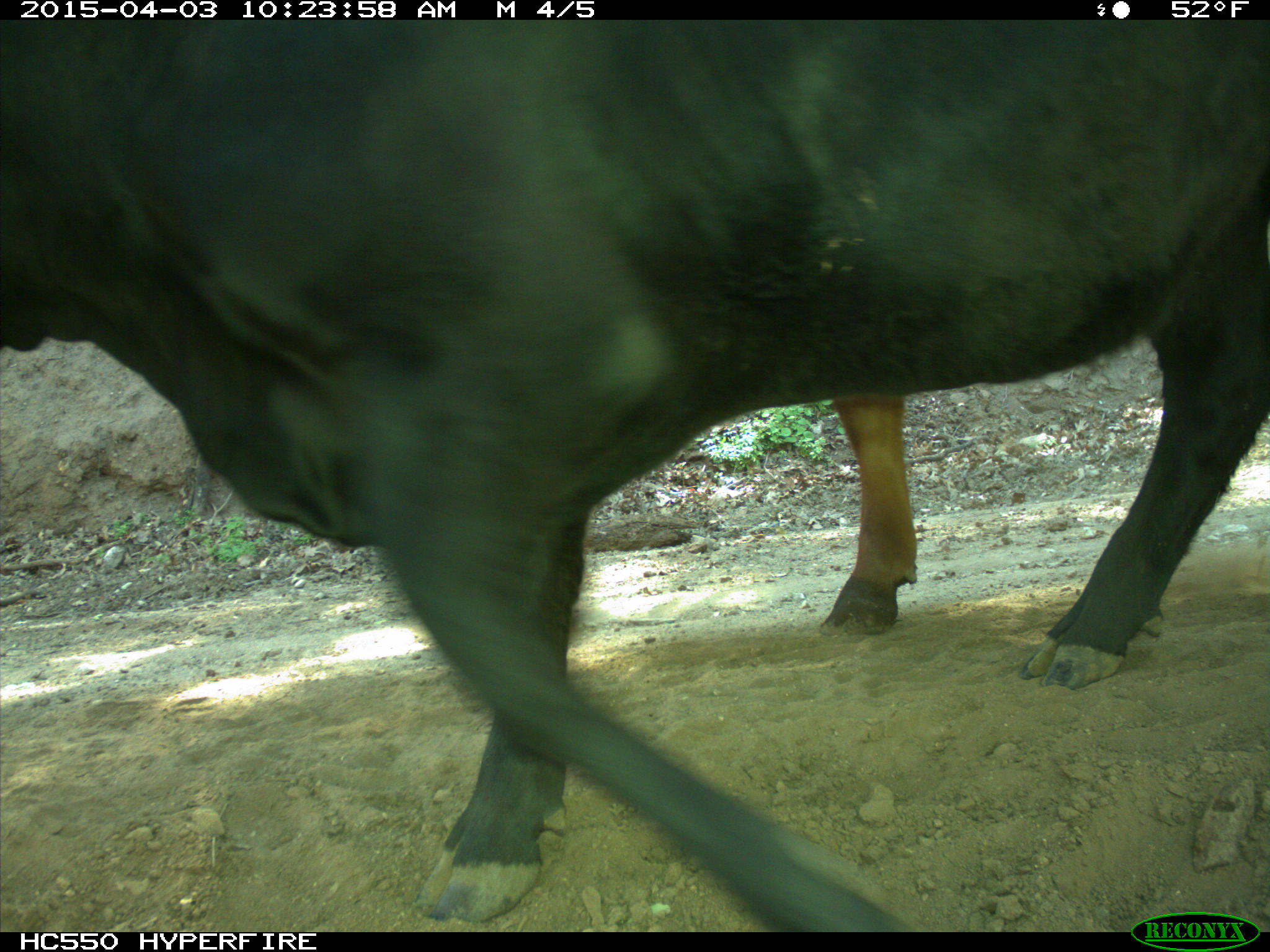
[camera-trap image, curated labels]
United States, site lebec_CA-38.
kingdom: Animalia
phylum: Chordata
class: Mammalia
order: Artiodactyla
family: Bovidae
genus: Bos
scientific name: Bos taurus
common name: domestic cow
Bos taurus (domestic cow).